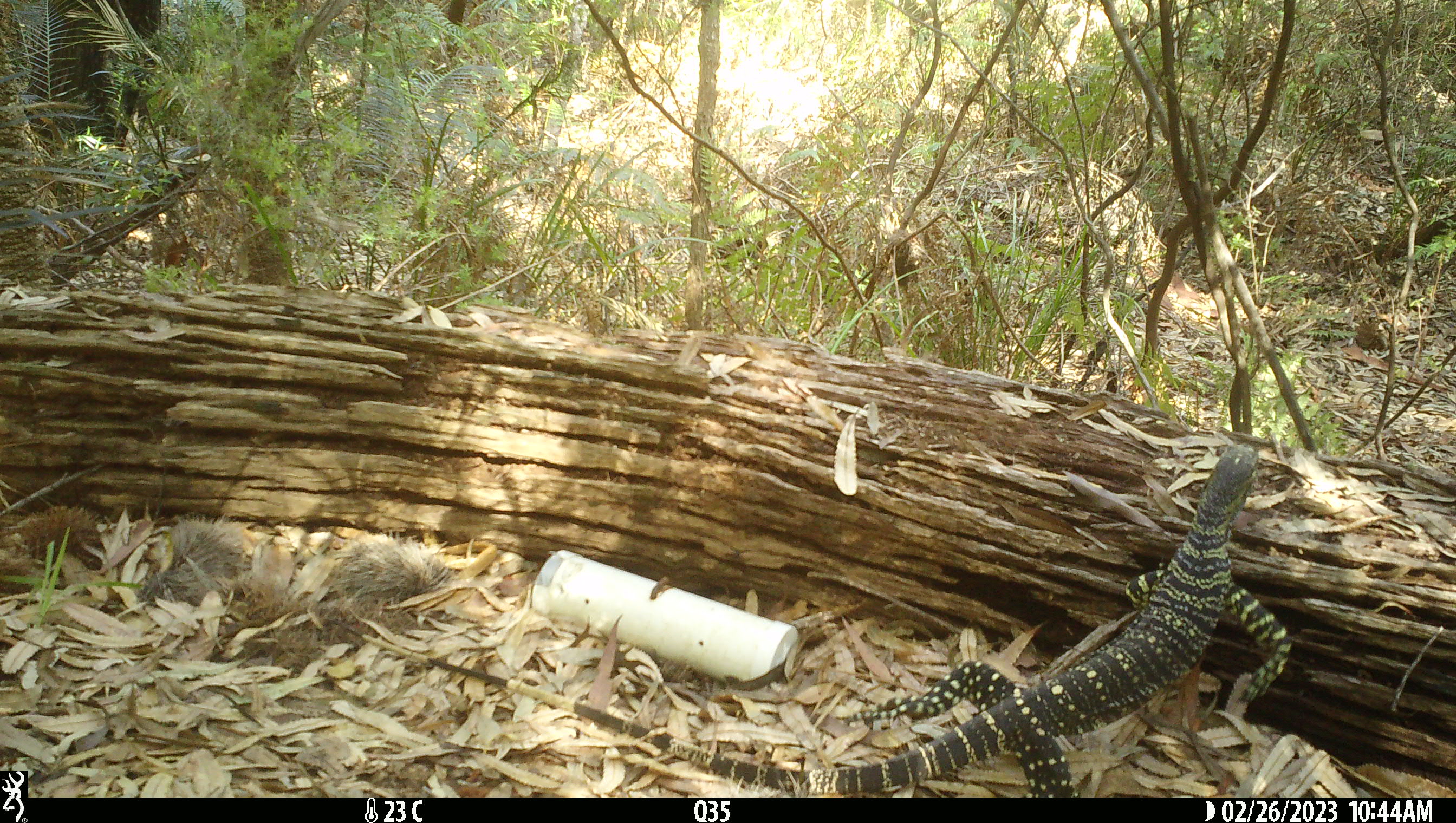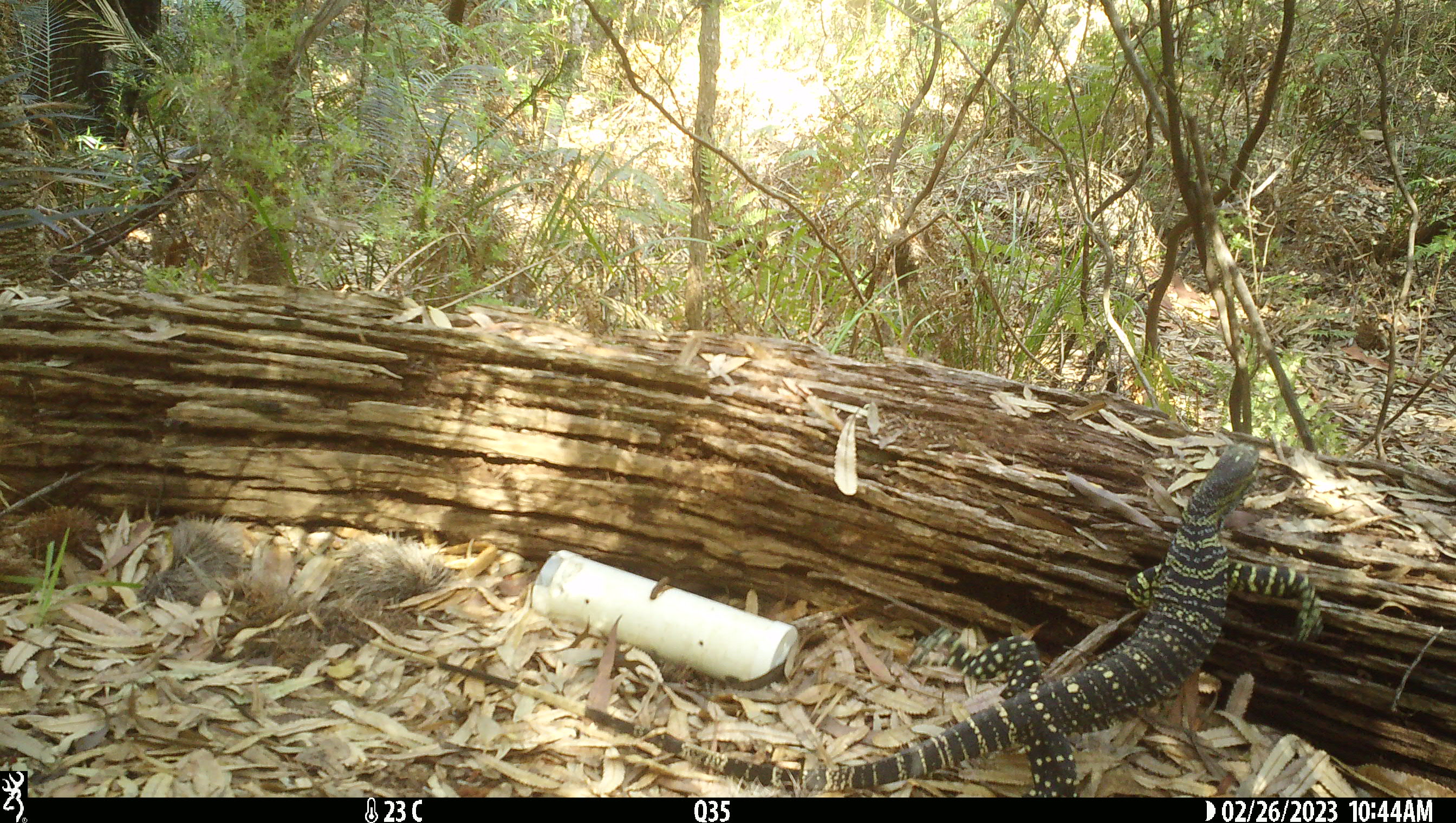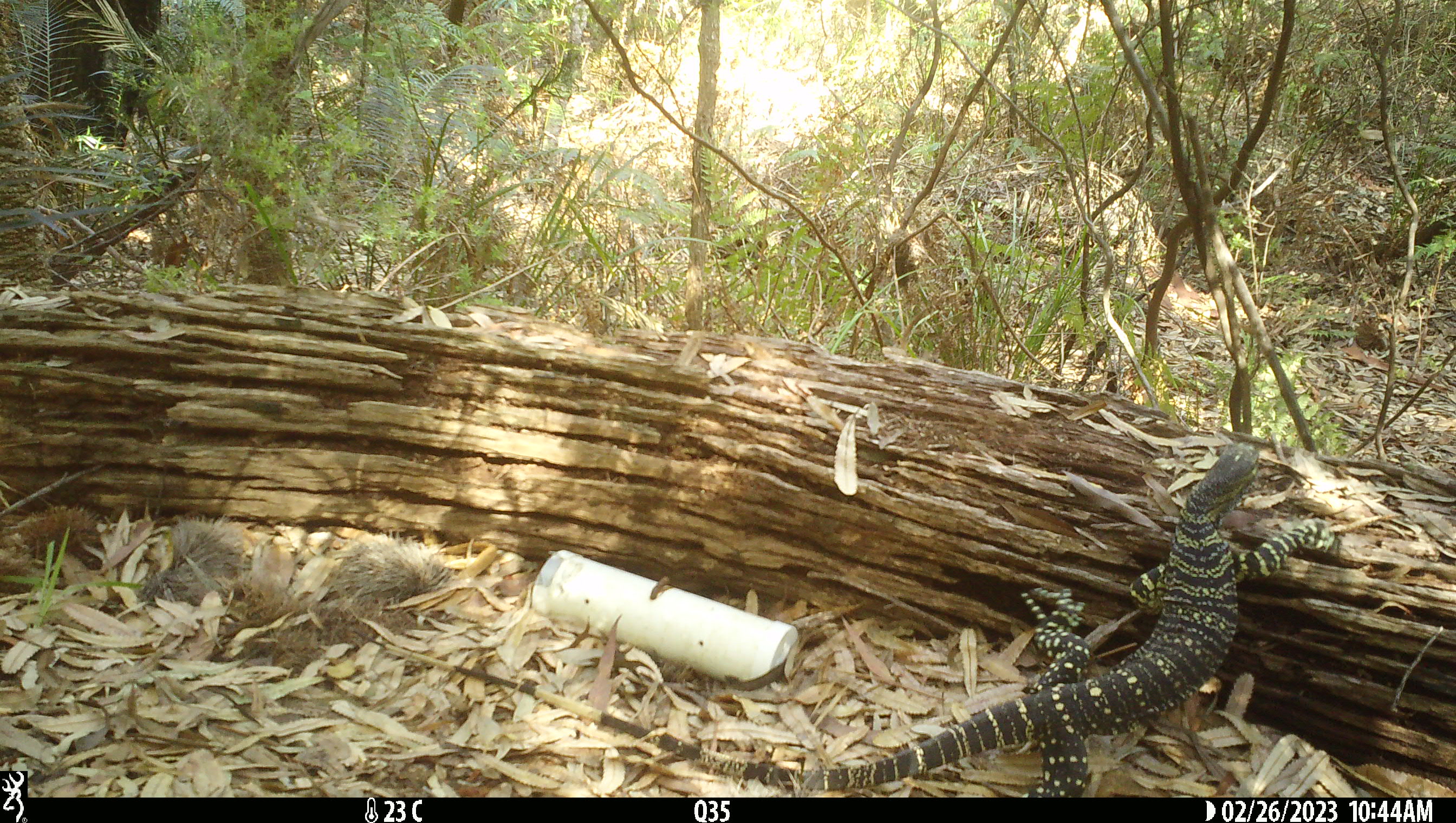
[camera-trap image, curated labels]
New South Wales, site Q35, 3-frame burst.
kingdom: Animalia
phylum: Chordata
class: Reptilia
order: Squamata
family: Varanidae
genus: Varanus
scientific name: Varanus varius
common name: lace monitor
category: goanna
Goanna (lace monitor) (Varanus varius).